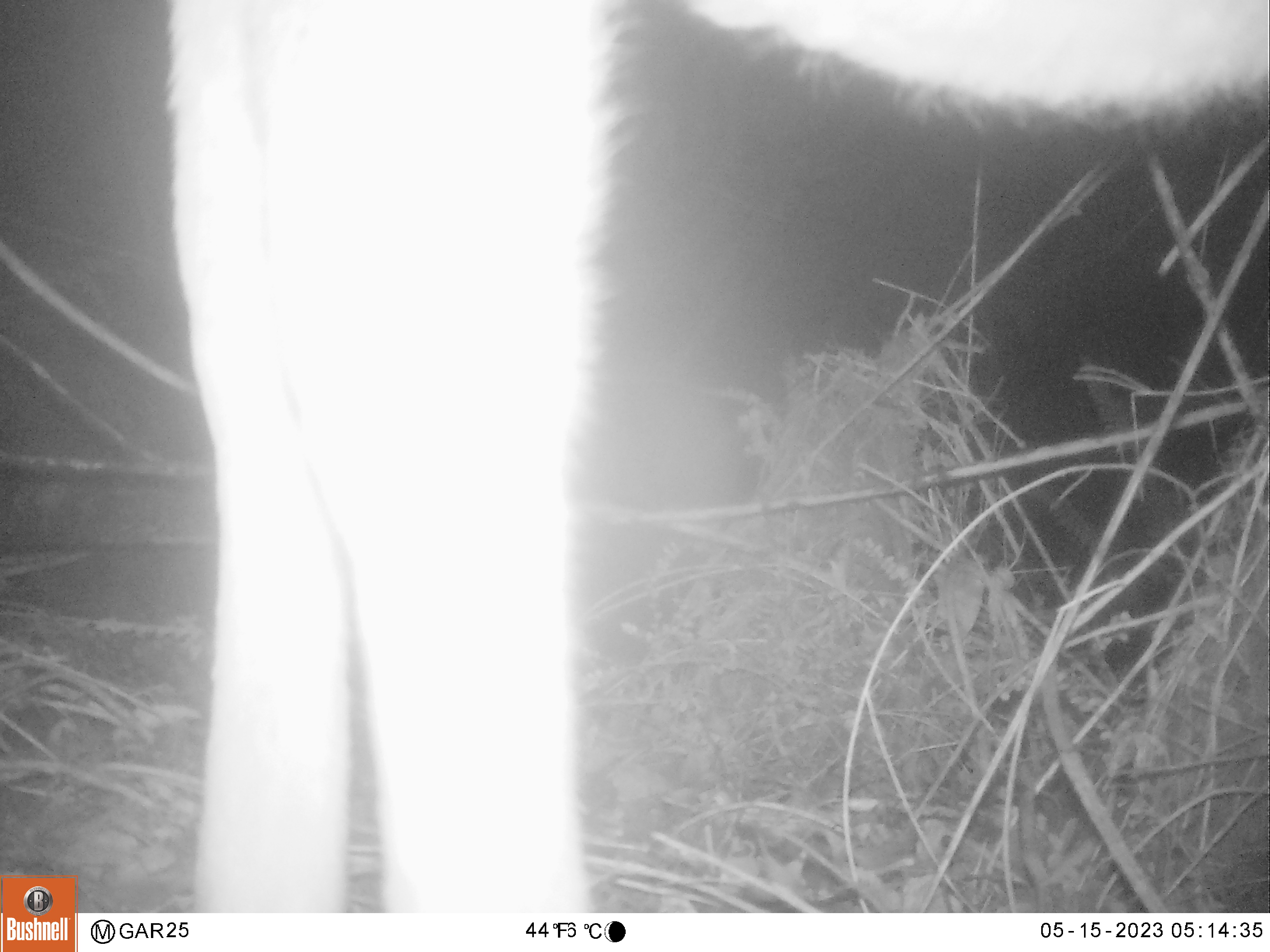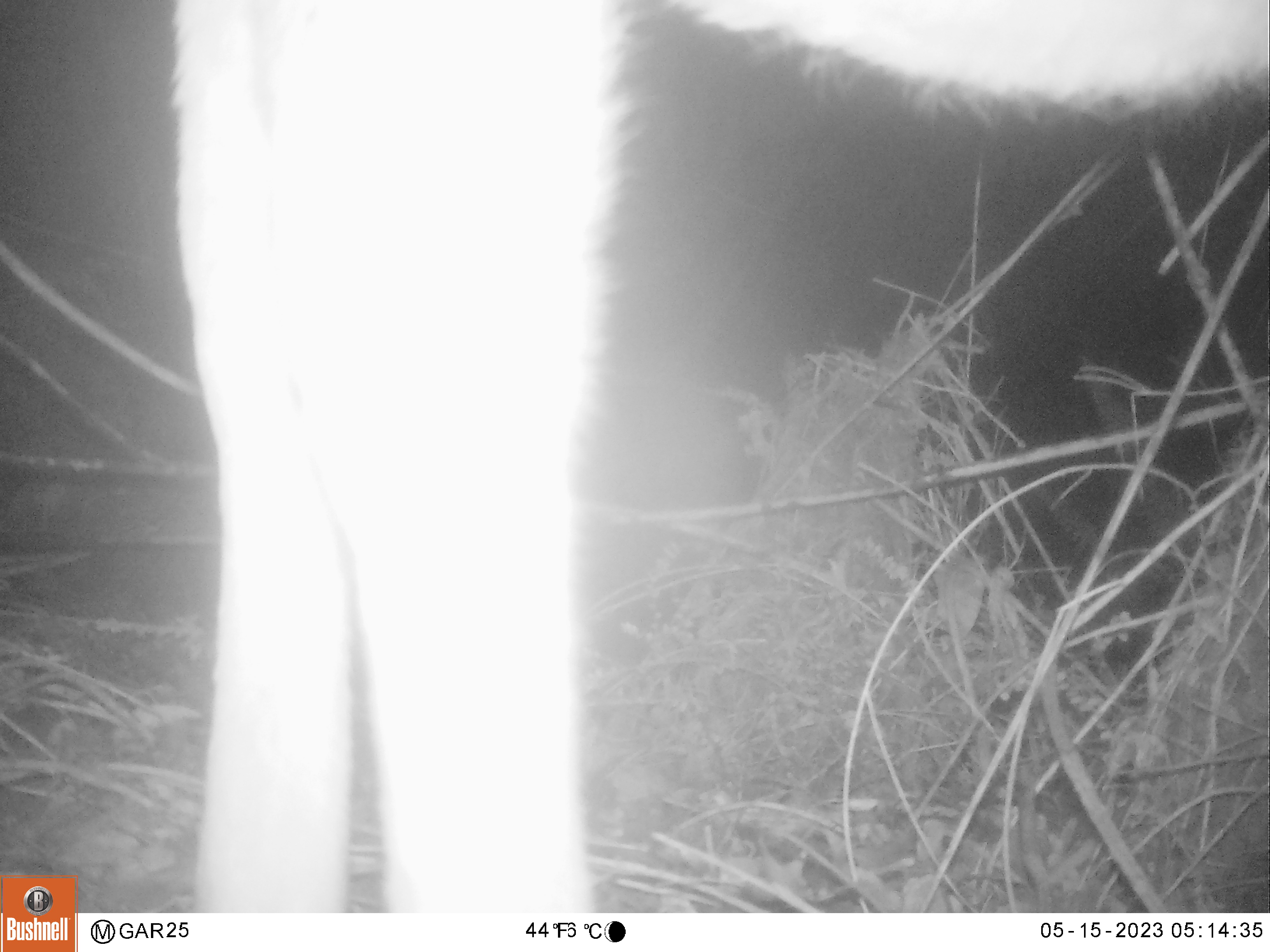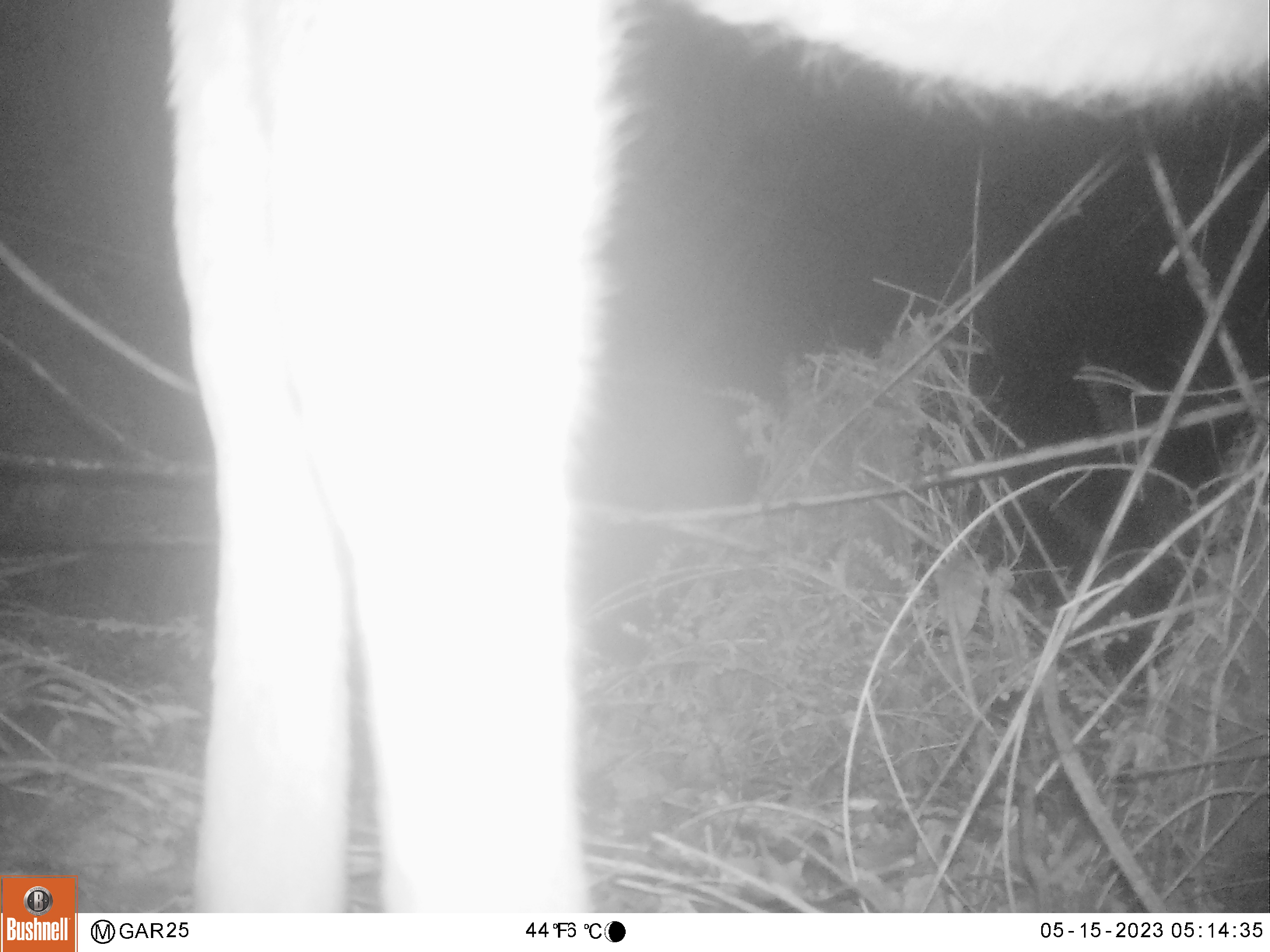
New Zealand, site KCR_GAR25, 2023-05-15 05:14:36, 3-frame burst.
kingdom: Animalia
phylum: Chordata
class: Mammalia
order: Artiodactyla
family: Cervidae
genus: Odocoileus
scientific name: Odocoileus virginianus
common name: white-tailed deer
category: white tailed deer